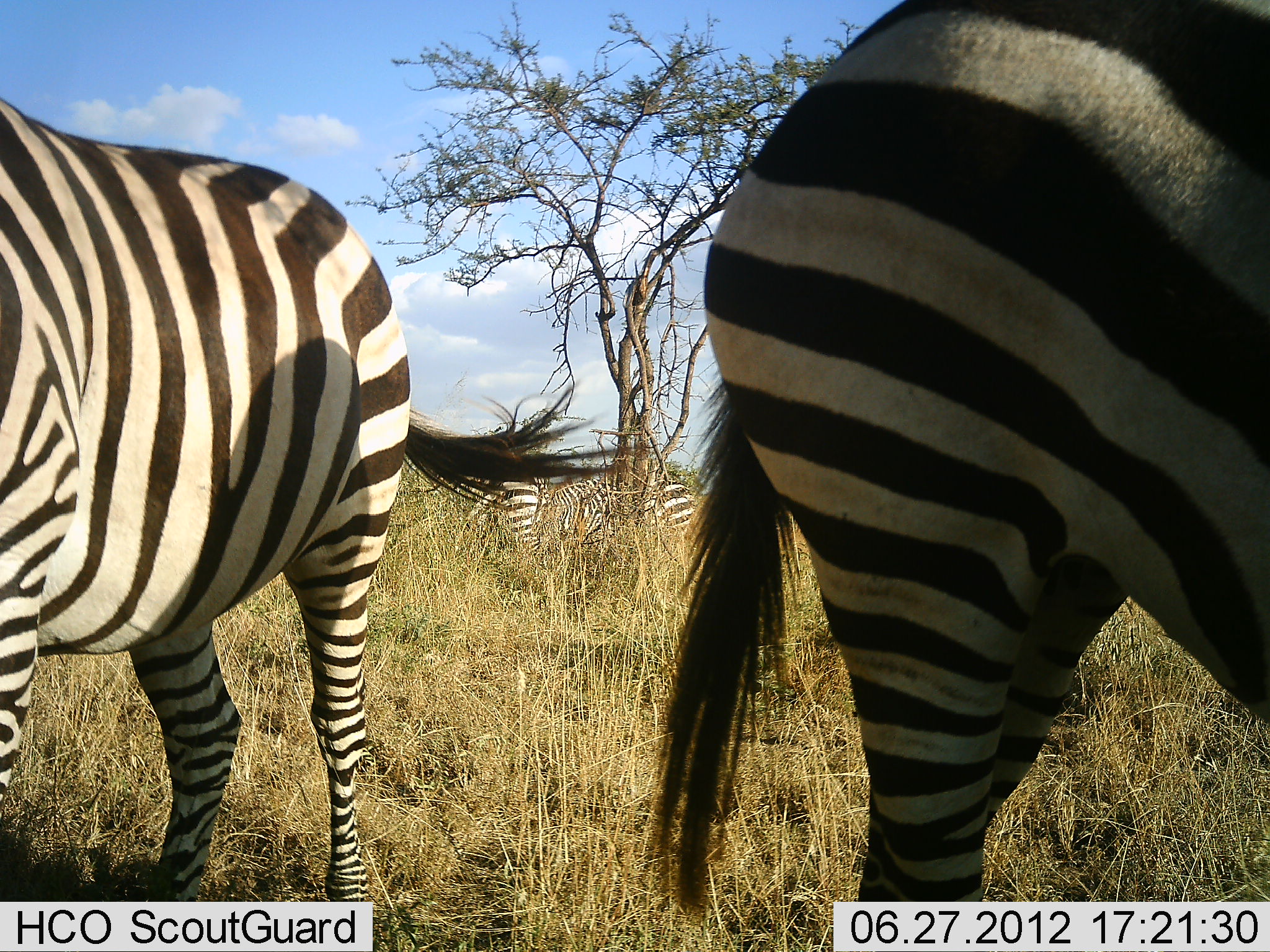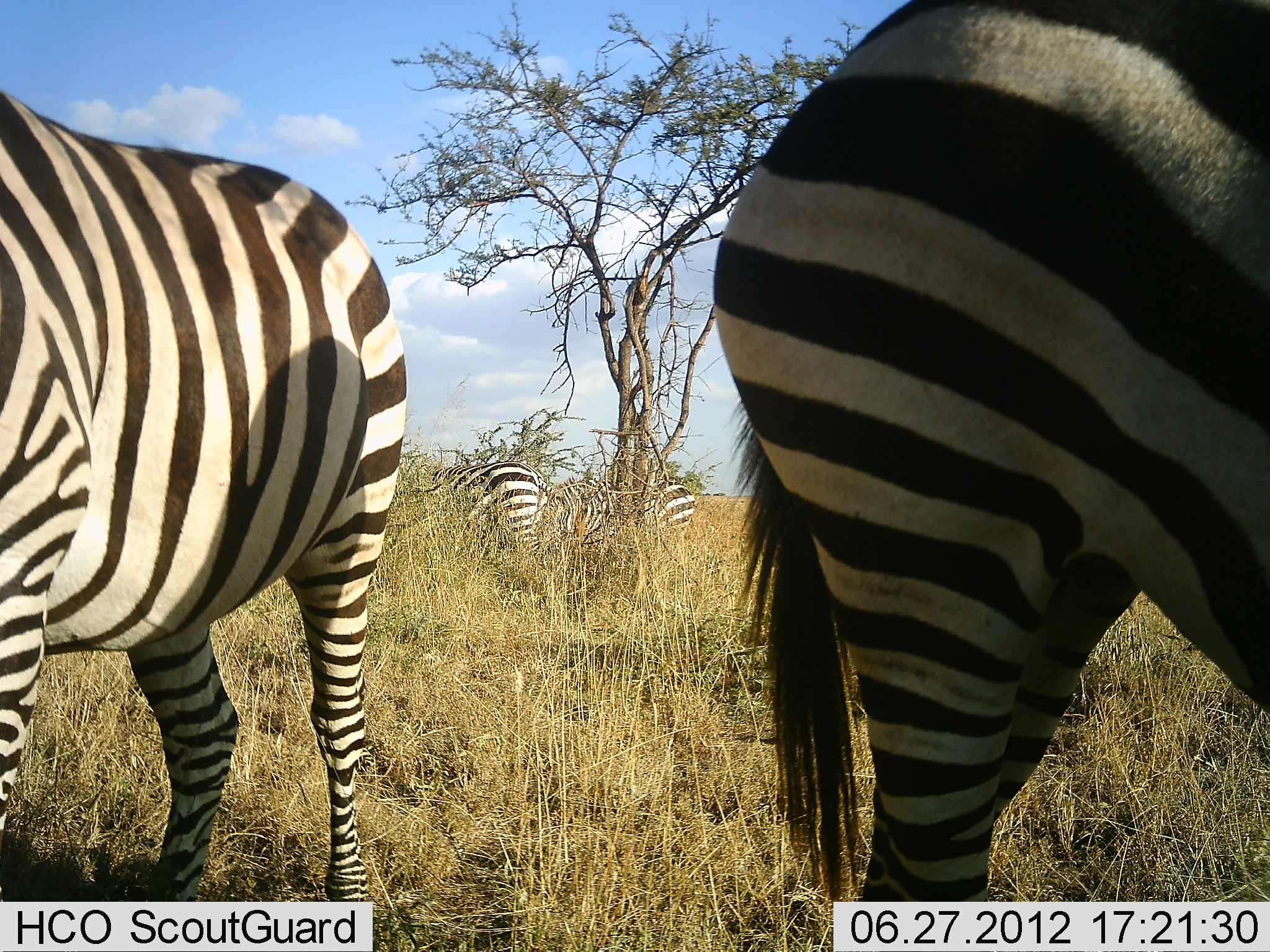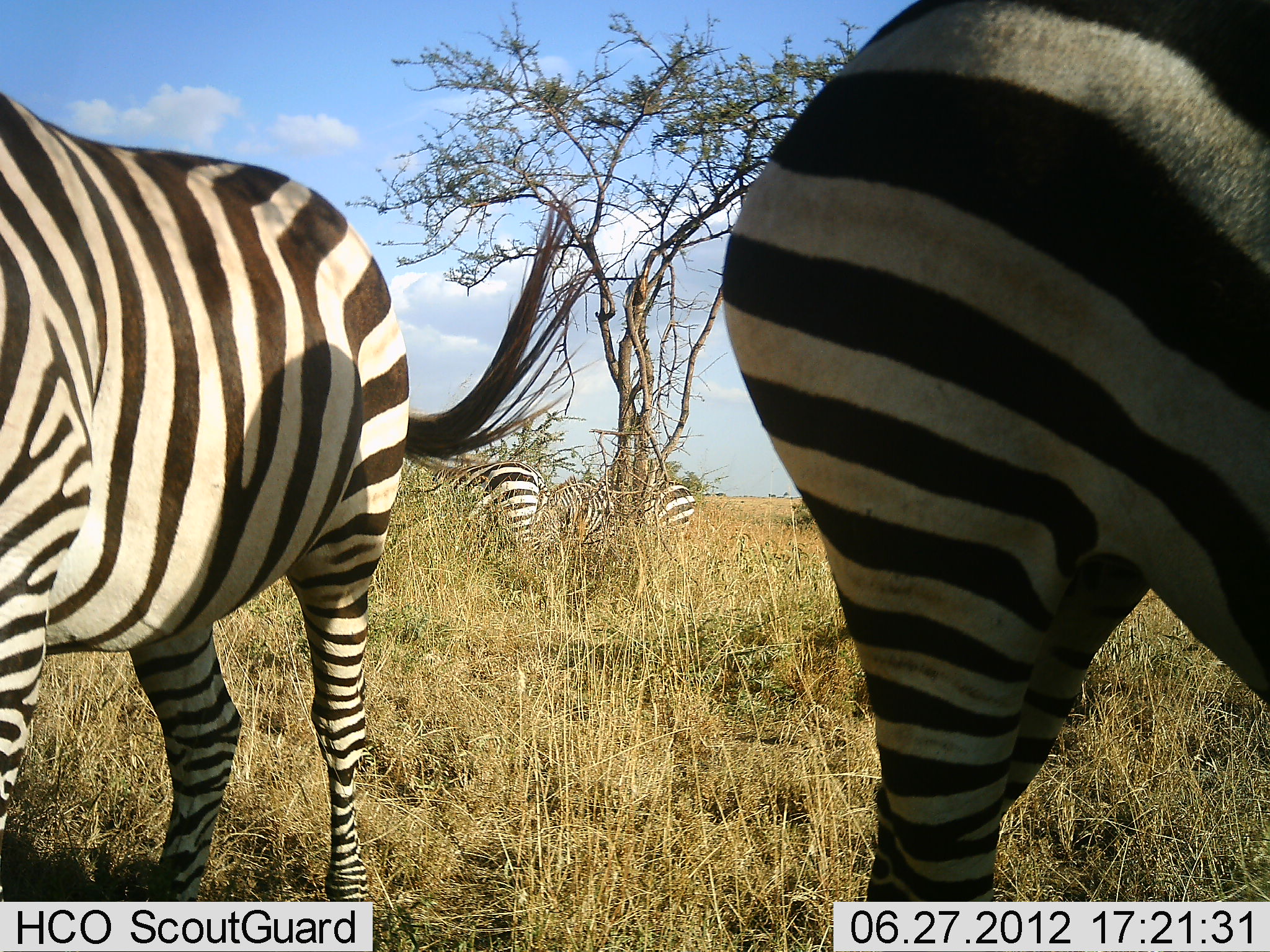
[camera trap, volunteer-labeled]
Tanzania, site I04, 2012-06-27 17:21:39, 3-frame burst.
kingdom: Animalia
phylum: Chordata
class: Mammalia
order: Perissodactyla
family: Equidae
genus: Equus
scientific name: Equus quagga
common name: plains zebra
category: zebra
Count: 4.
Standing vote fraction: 100%.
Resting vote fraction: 0%.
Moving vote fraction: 0%.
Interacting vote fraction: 0%.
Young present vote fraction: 0%.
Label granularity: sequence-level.